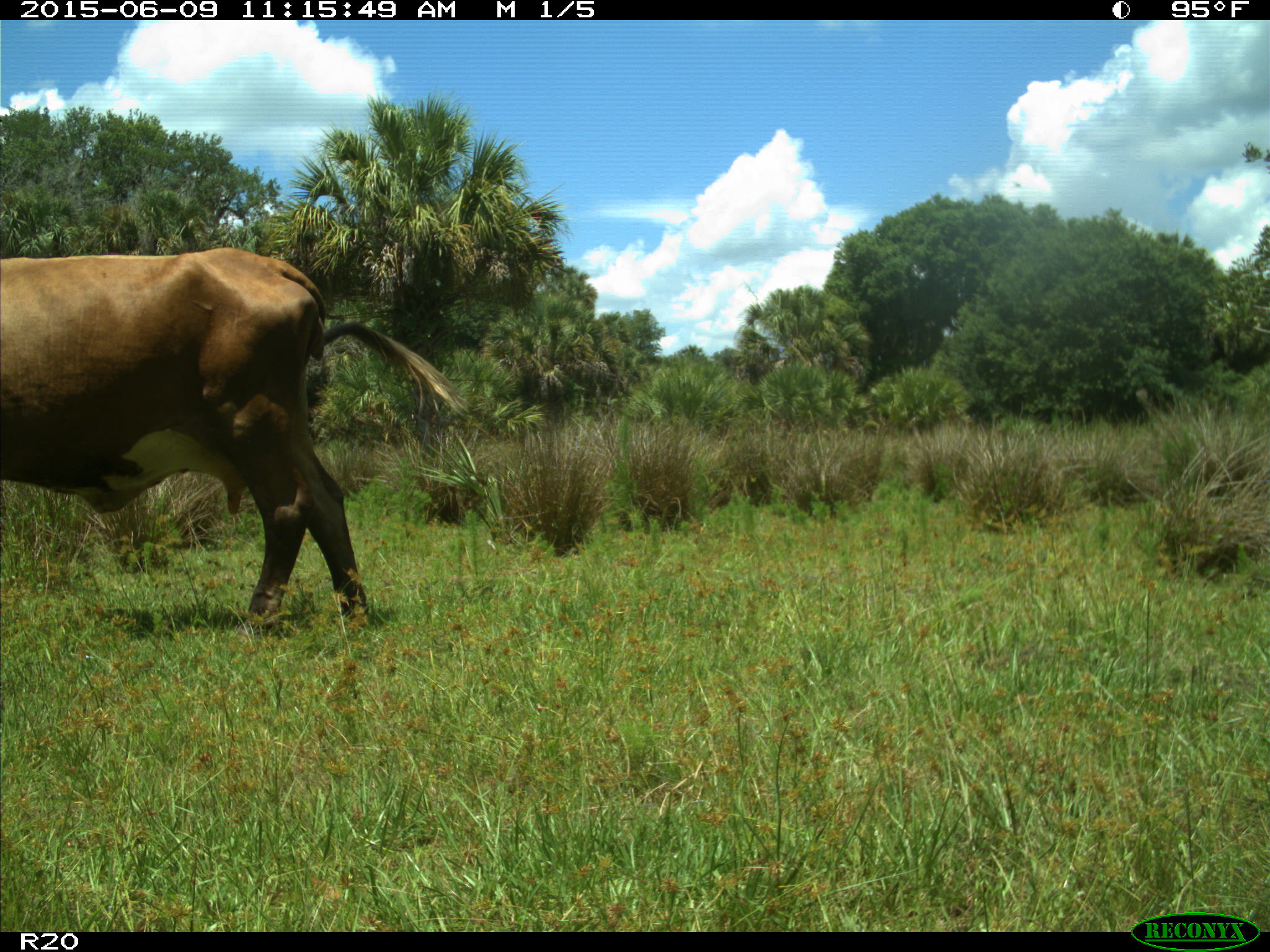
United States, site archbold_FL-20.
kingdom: Animalia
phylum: Chordata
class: Mammalia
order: Artiodactyla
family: Bovidae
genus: Bos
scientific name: Bos taurus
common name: domestic cow